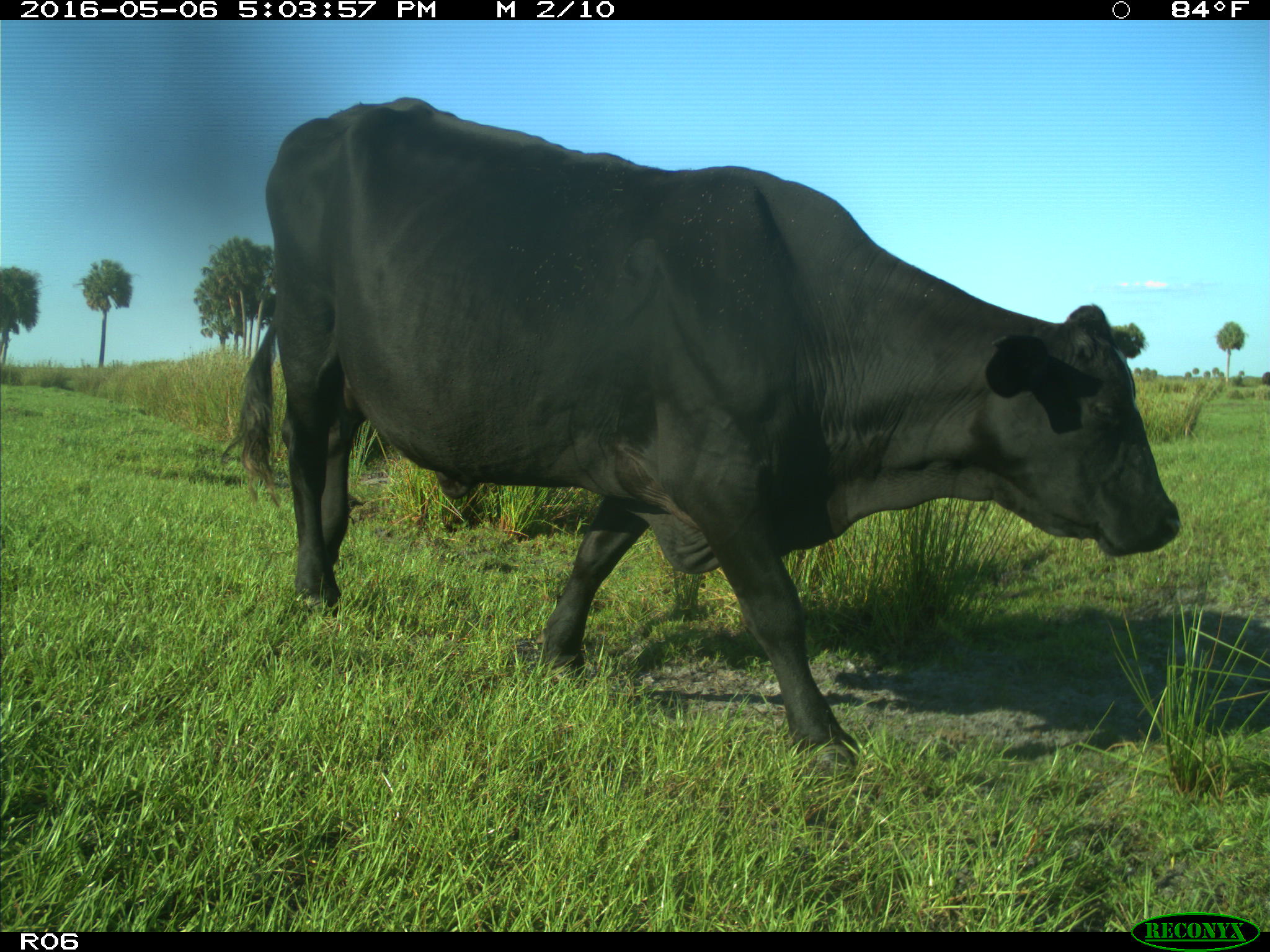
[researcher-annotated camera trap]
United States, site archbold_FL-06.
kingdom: Animalia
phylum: Chordata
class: Mammalia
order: Artiodactyla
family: Bovidae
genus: Bos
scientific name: Bos taurus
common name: domestic cow